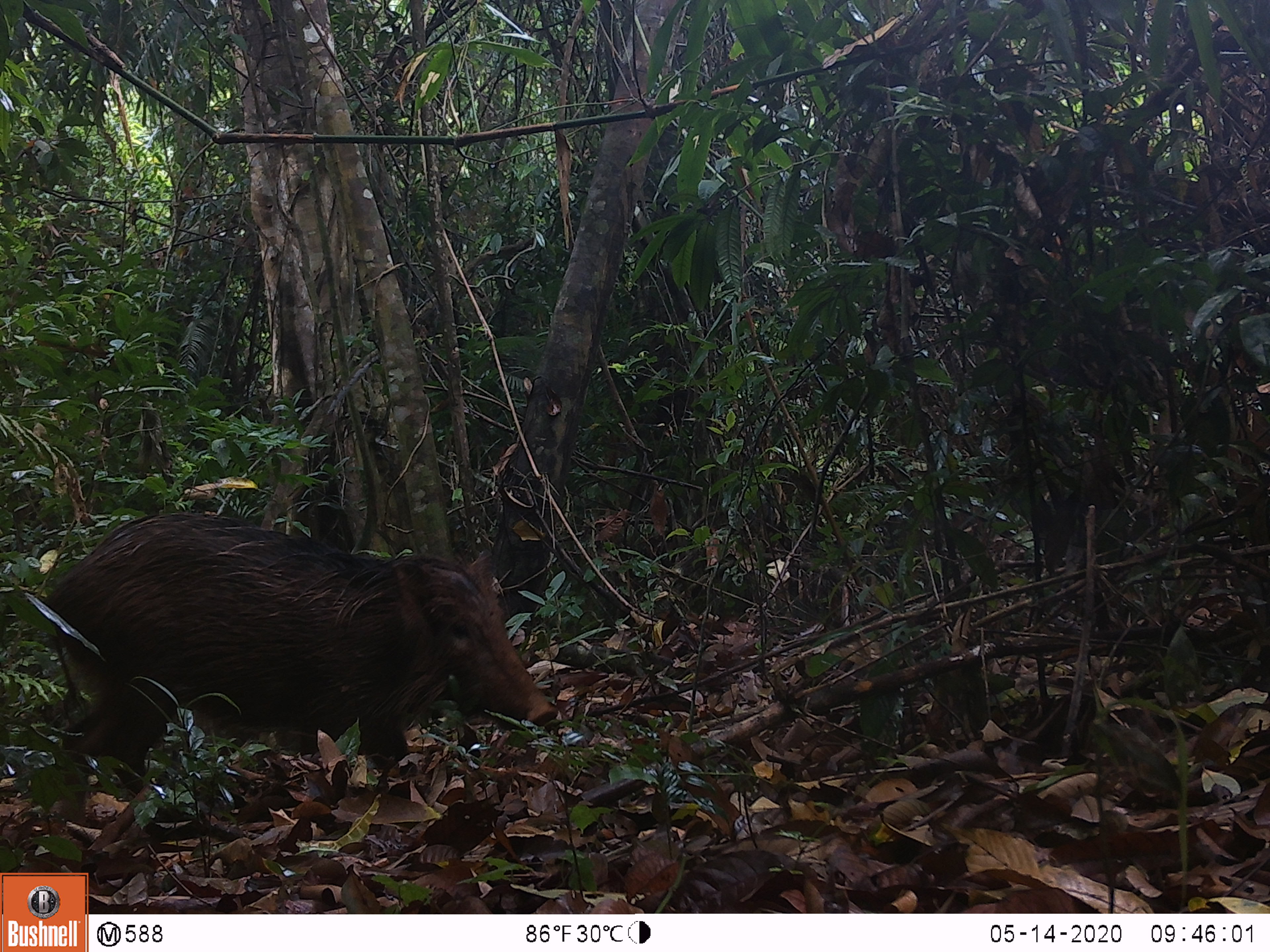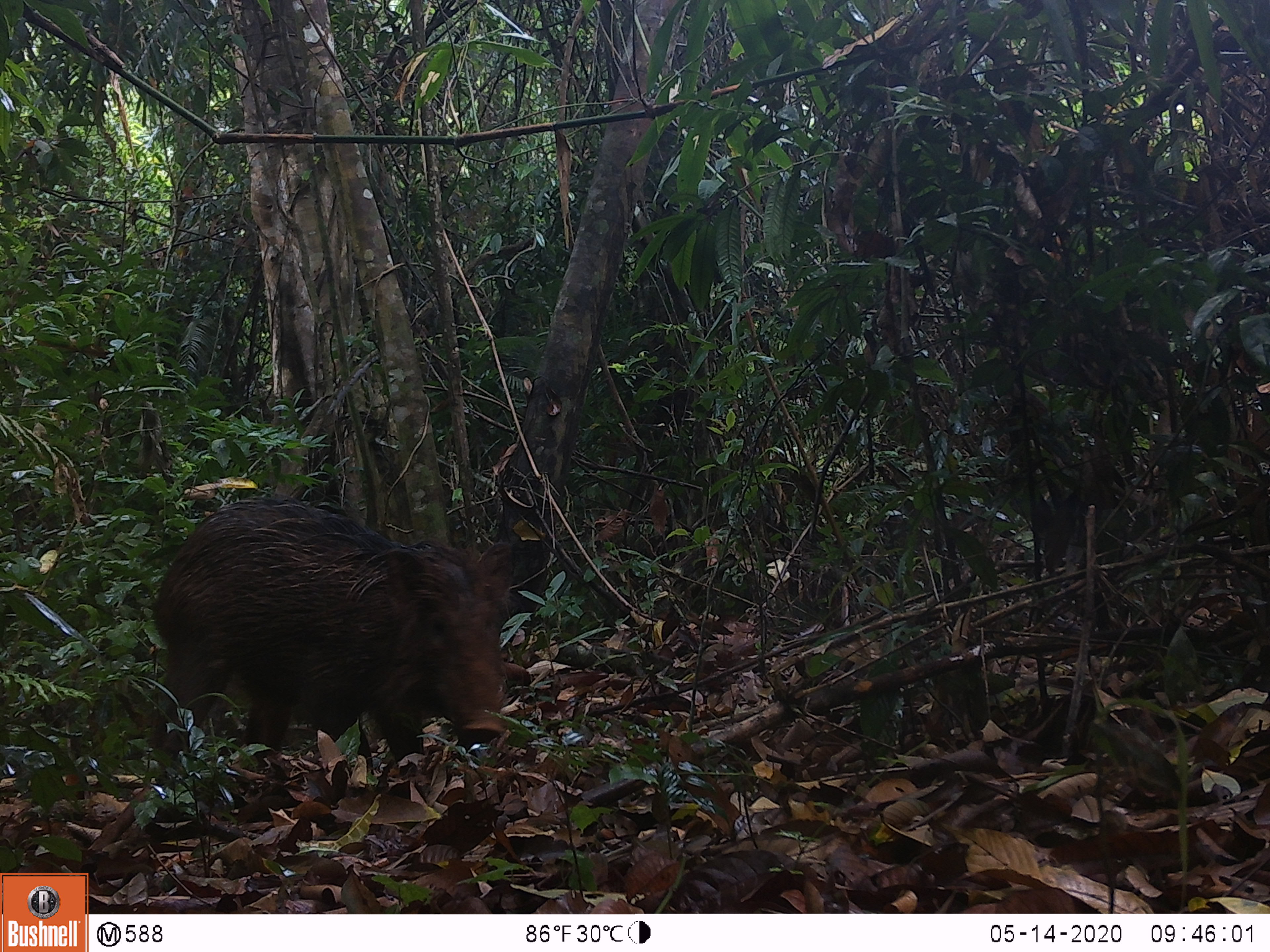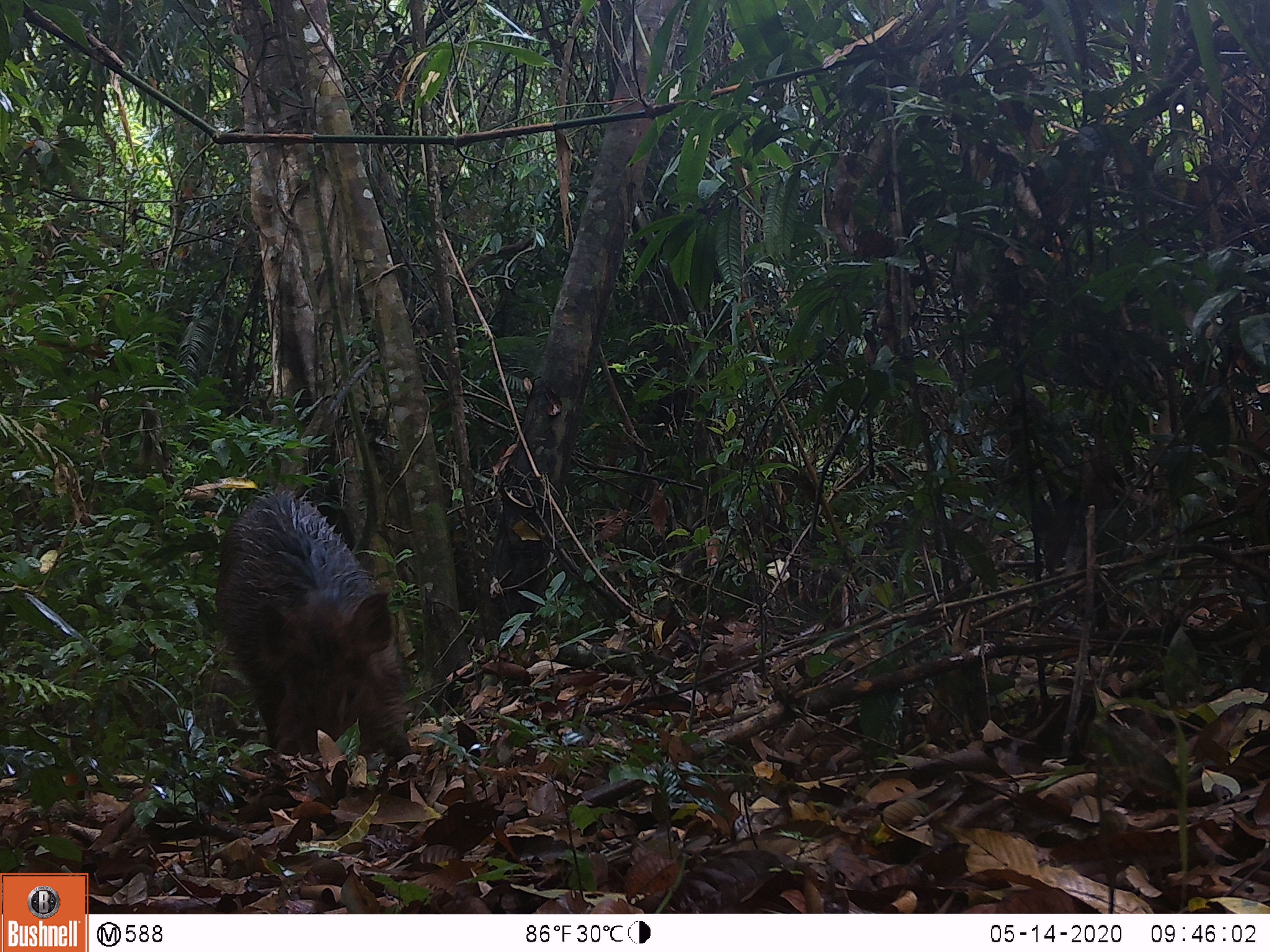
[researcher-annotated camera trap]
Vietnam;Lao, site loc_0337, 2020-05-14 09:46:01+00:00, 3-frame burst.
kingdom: Animalia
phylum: Chordata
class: Mammalia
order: Artiodactyla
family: Suidae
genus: Sus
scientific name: Sus scrofa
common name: eurasian wild pig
Eurasian wild pig (Sus scrofa). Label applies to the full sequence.